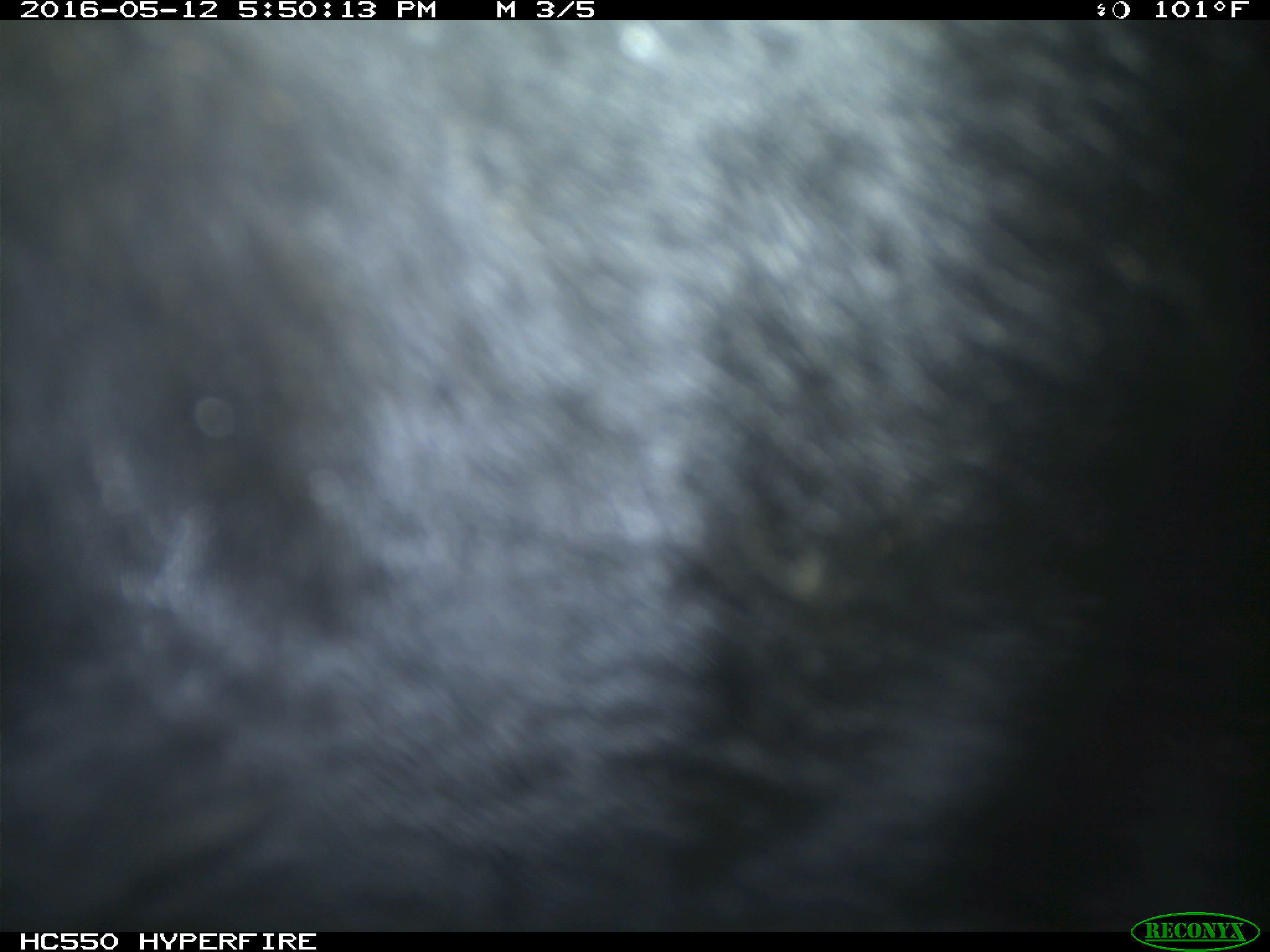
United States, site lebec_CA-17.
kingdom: Animalia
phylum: Chordata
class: Mammalia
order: Artiodactyla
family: Bovidae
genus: Bos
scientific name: Bos taurus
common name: domestic cow